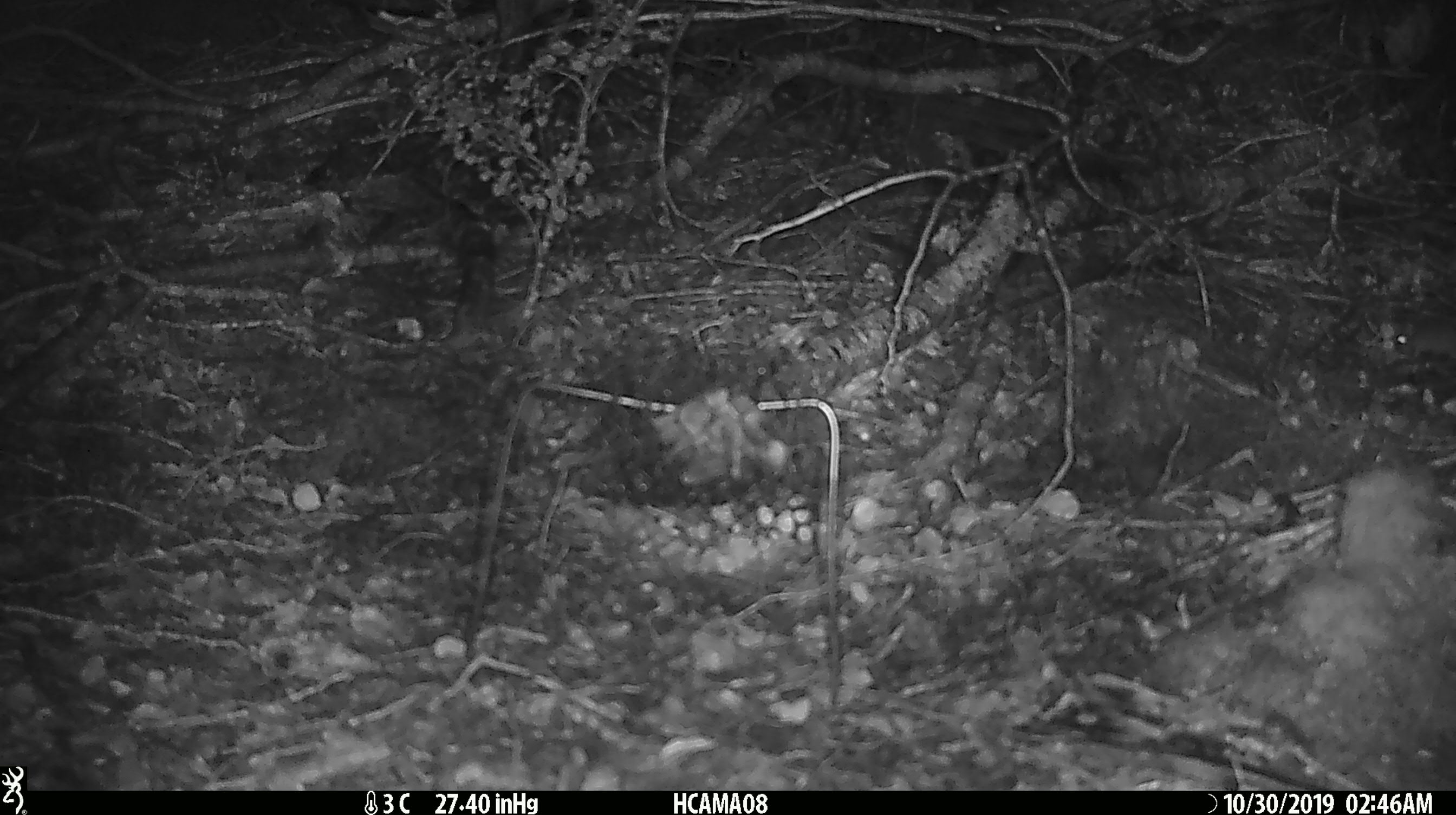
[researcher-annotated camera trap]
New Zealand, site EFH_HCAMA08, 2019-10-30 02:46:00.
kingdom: Animalia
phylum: Chordata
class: Mammalia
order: Rodentia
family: Muridae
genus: Mus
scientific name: Mus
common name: mouse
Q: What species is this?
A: Mouse (Mus).